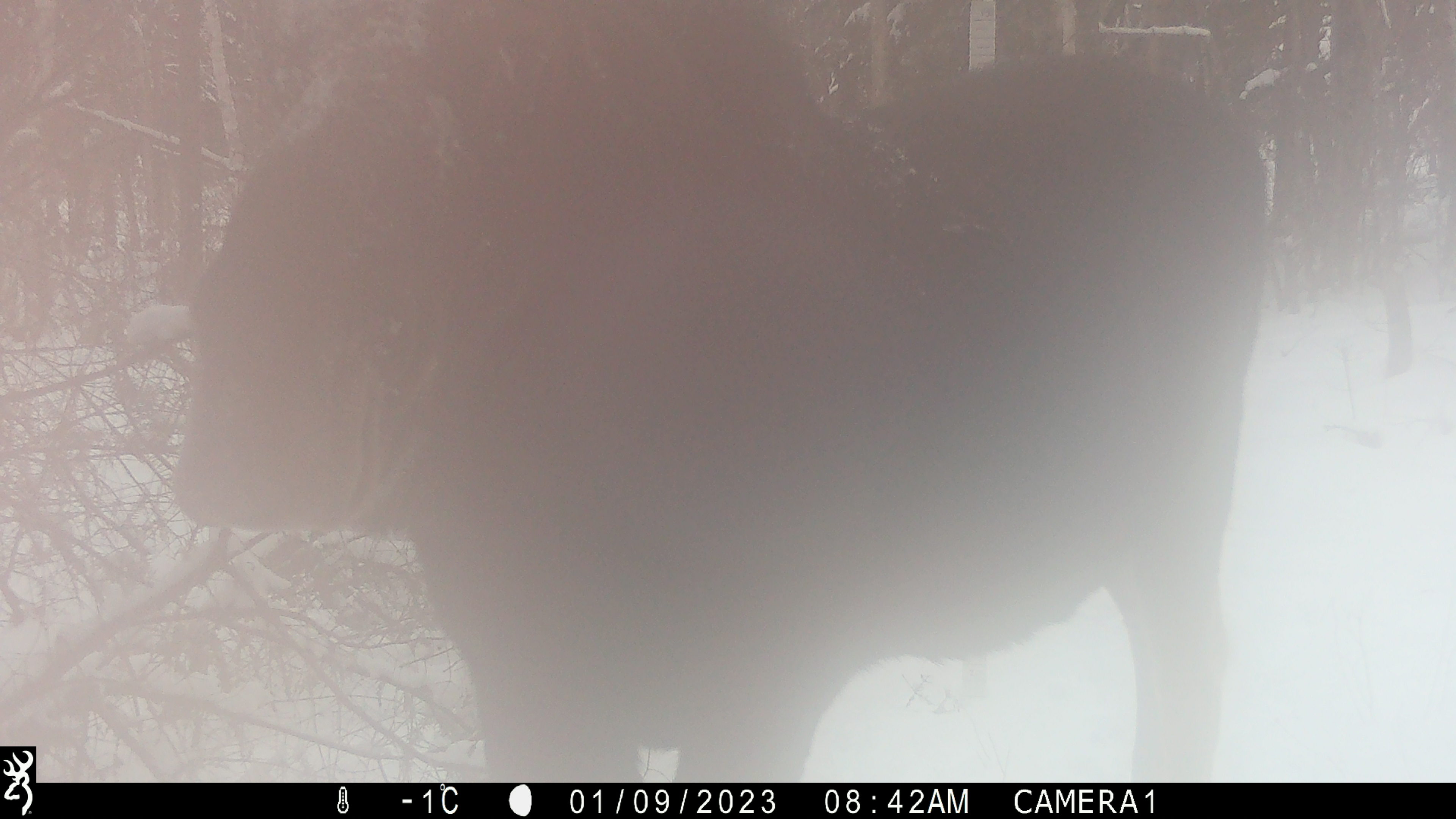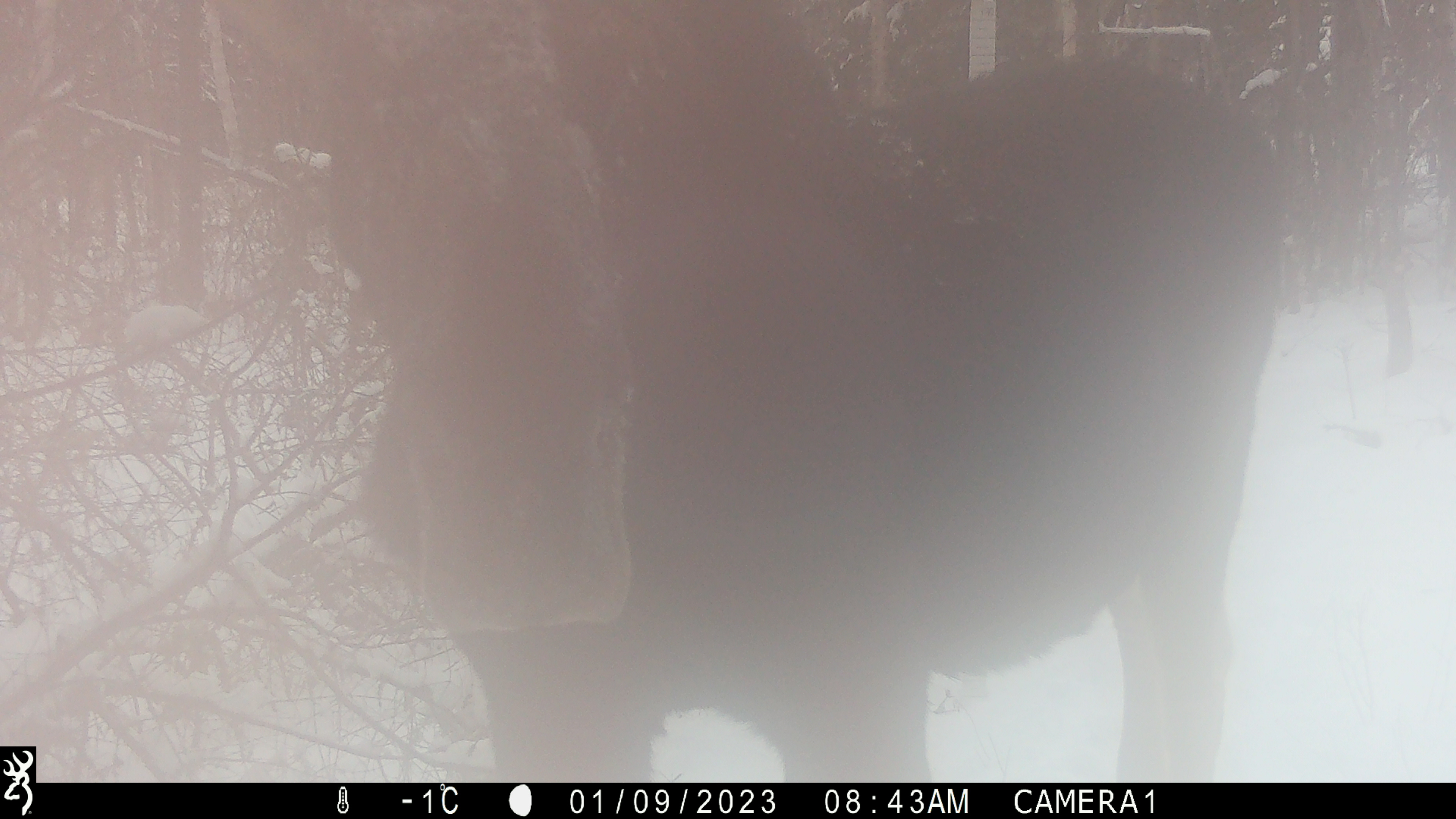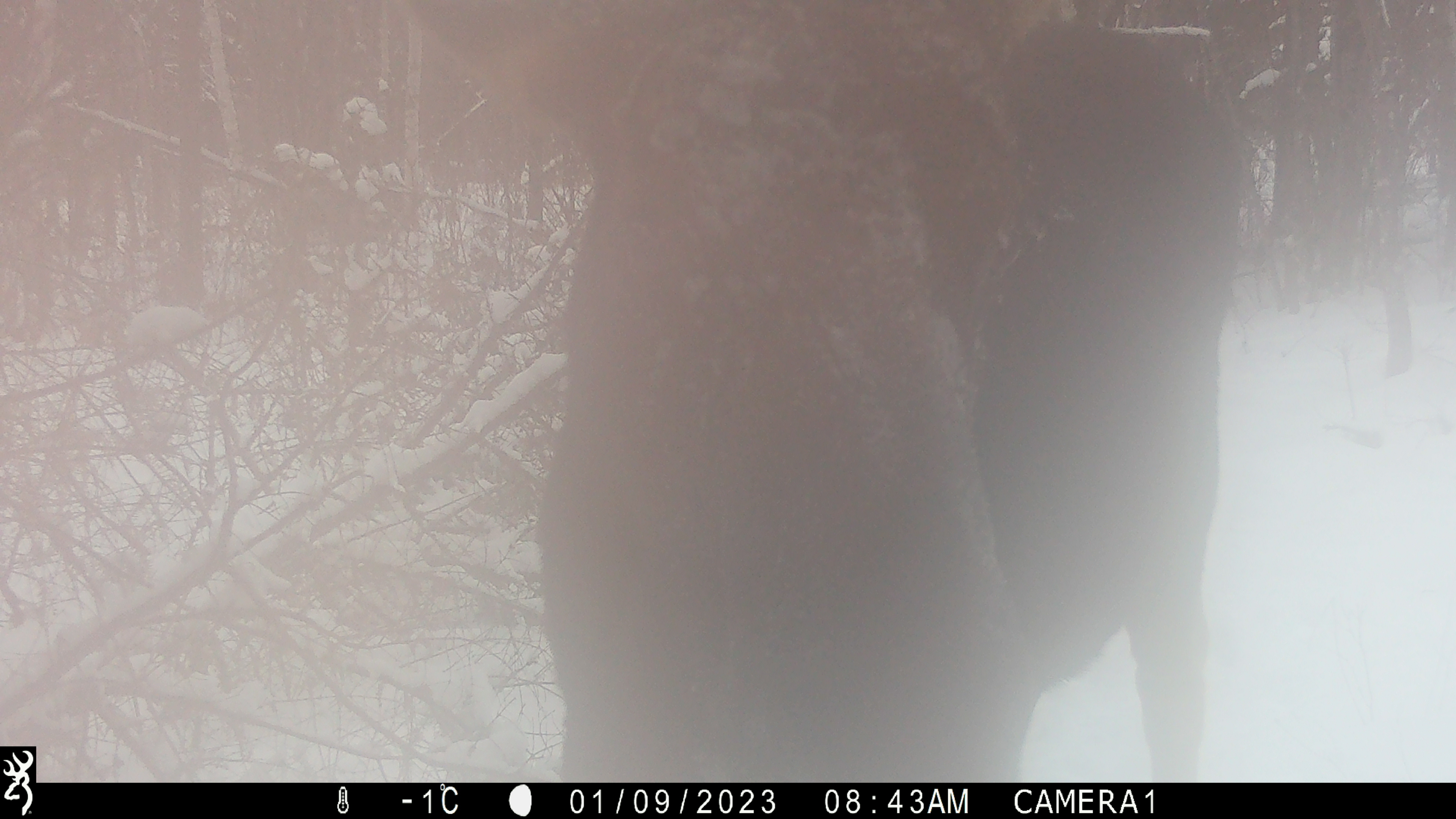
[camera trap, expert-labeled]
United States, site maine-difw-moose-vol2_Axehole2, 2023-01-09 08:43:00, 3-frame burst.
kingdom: Animalia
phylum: Chordata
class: Mammalia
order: Artiodactyla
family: Cervidae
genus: Alces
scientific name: Alces alces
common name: moose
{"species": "moose (Alces alces)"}